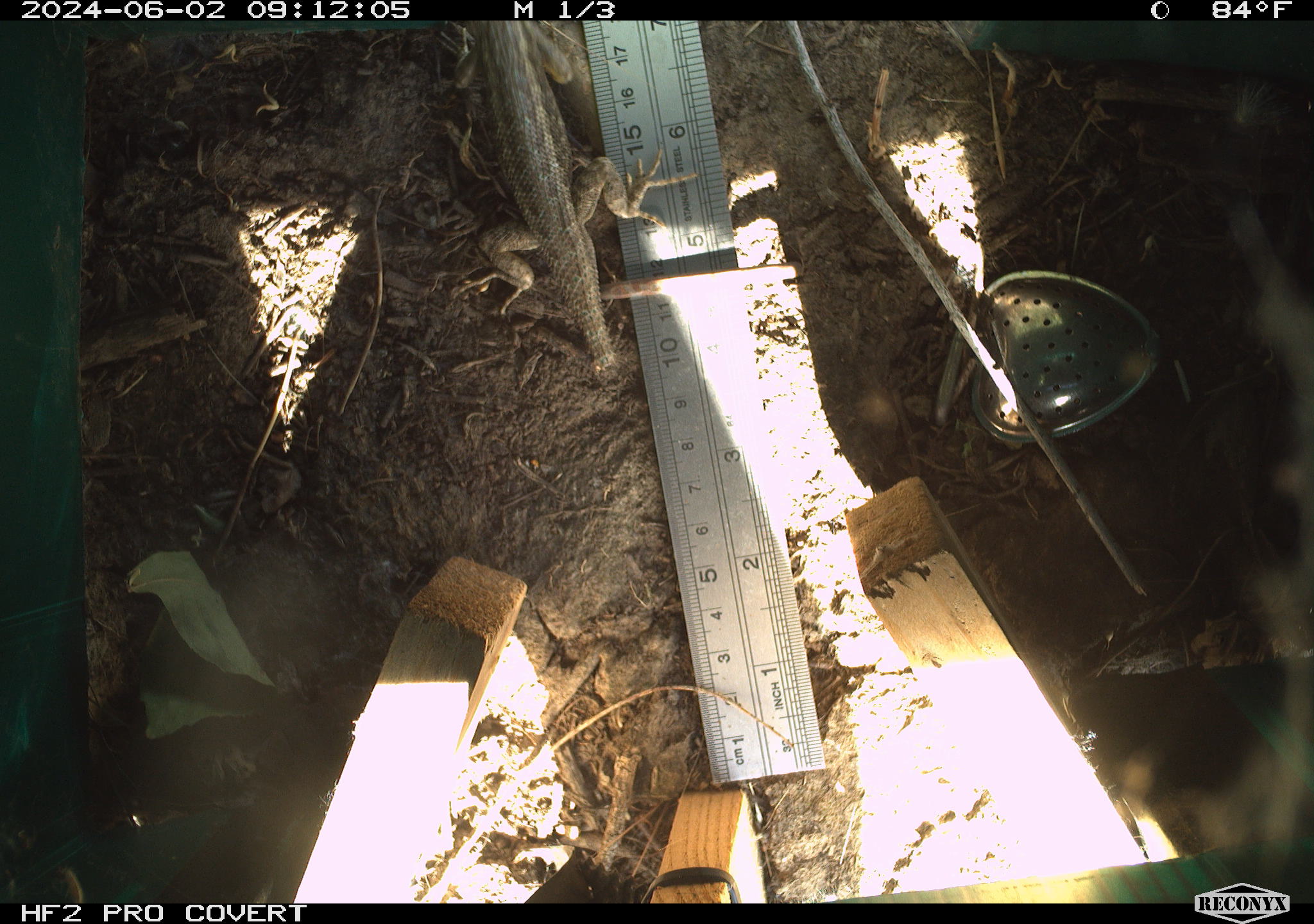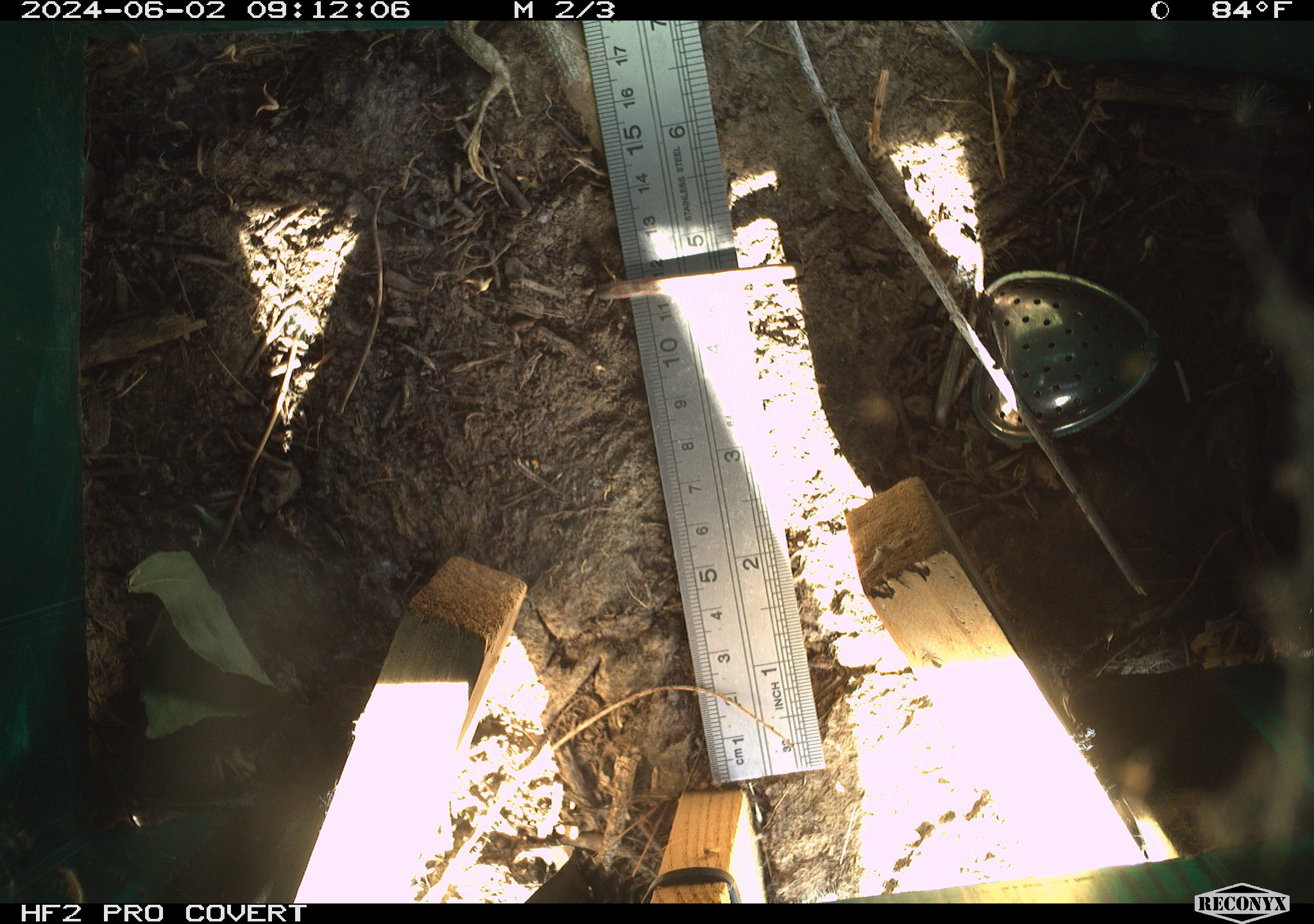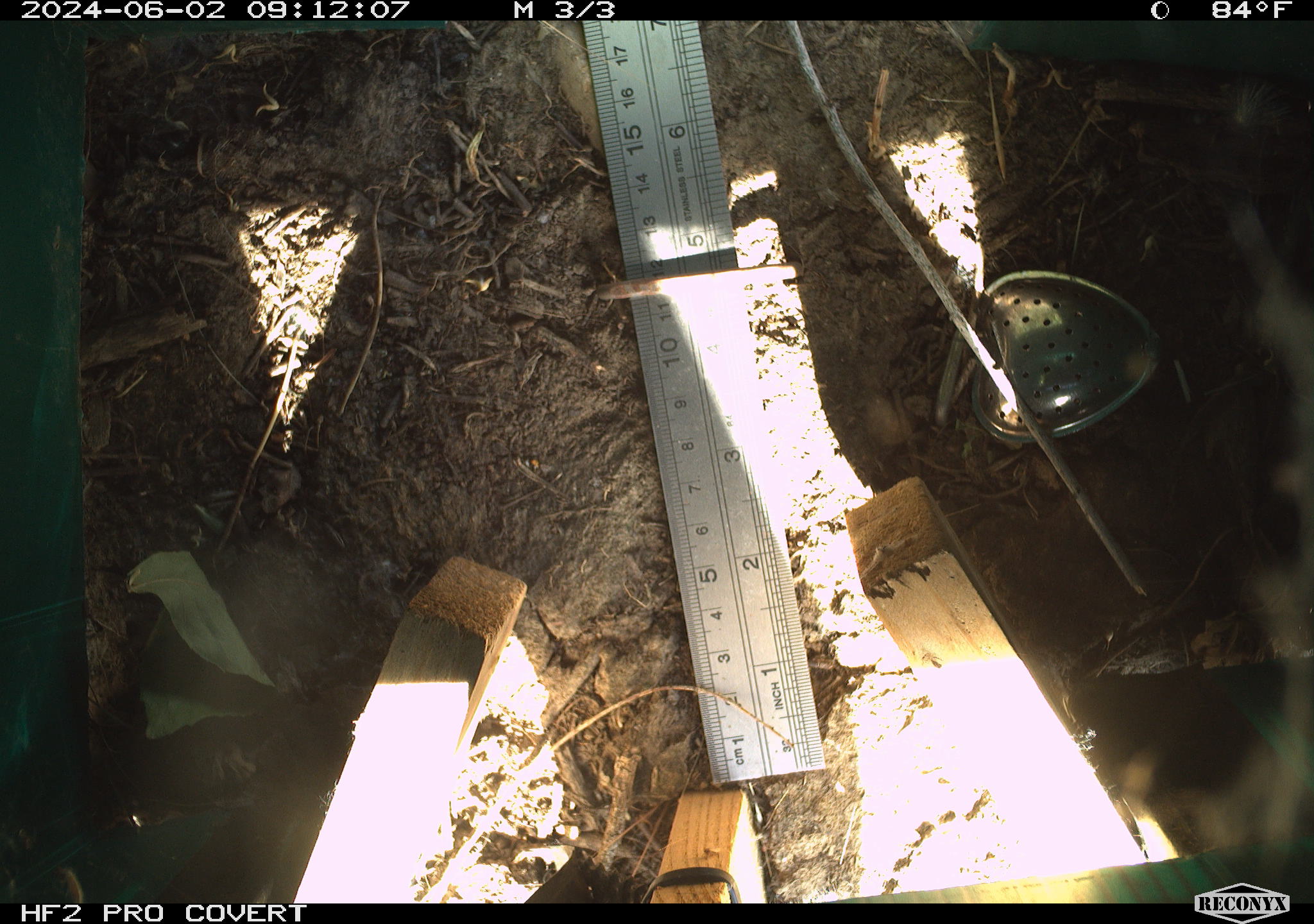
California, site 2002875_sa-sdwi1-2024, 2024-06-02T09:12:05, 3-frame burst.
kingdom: Animalia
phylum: Chordata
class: Reptilia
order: Squamata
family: Phrynosomatidae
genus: Sceloporus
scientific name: Sceloporus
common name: spiny lizards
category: sceloporus species